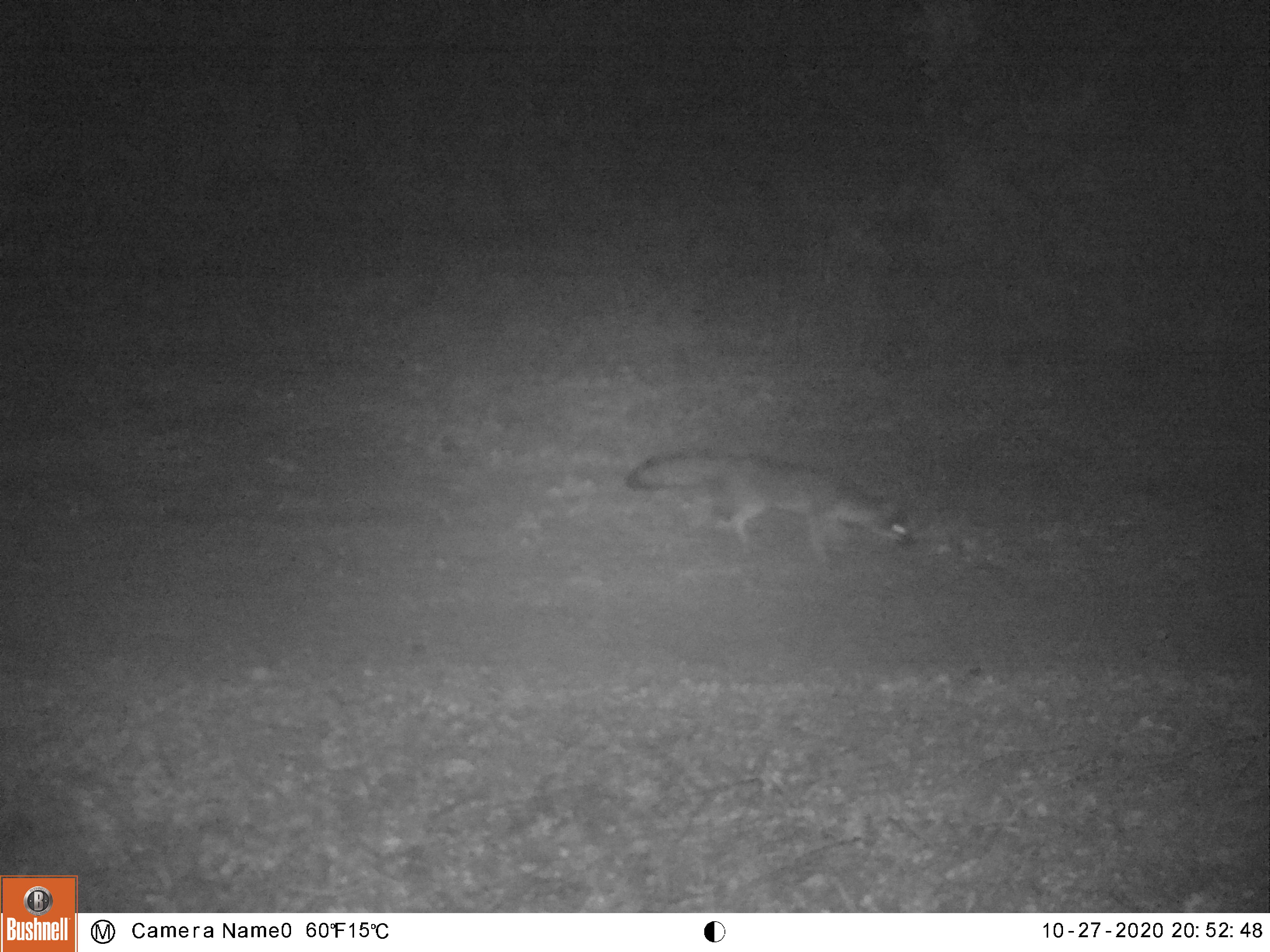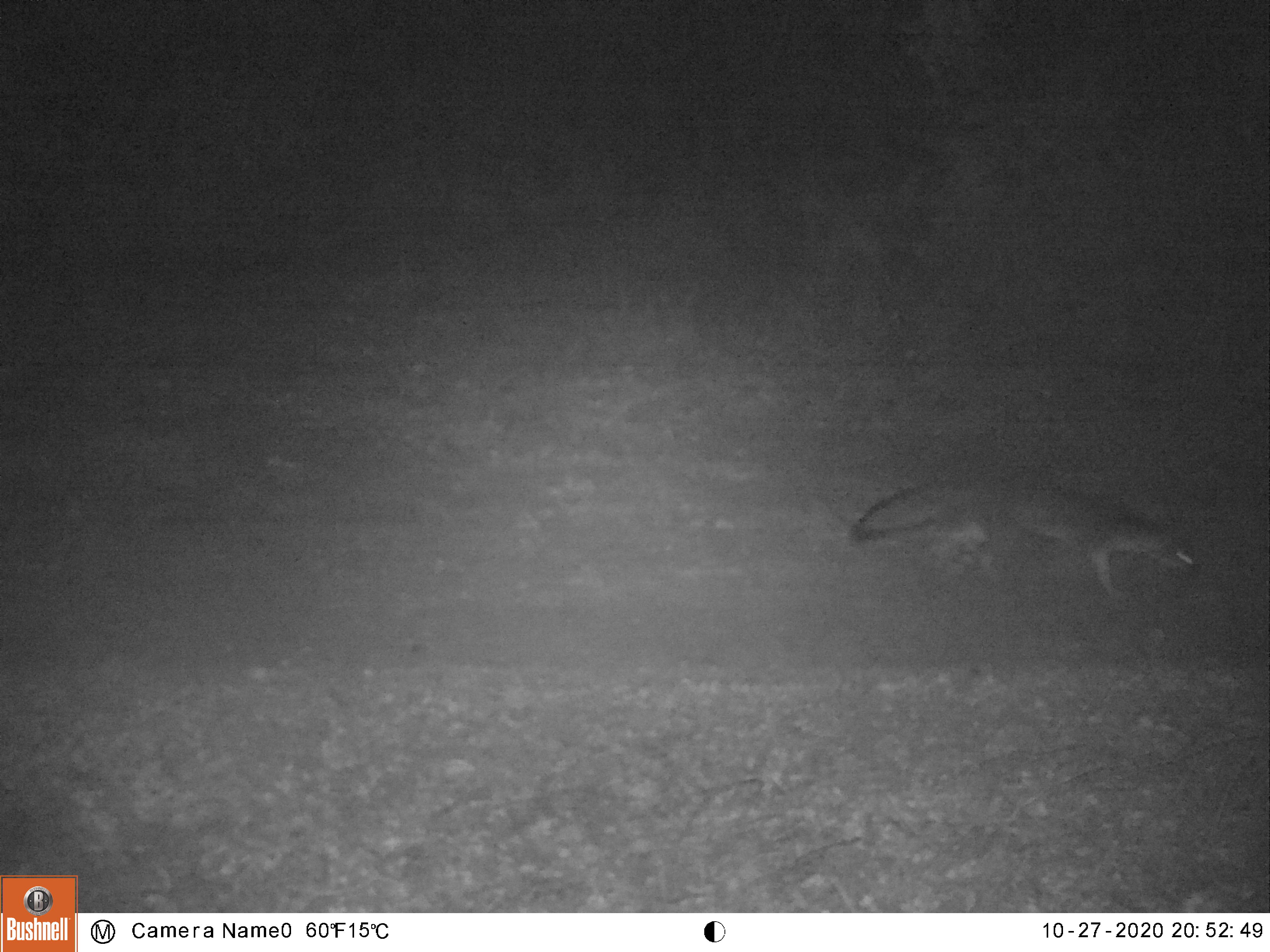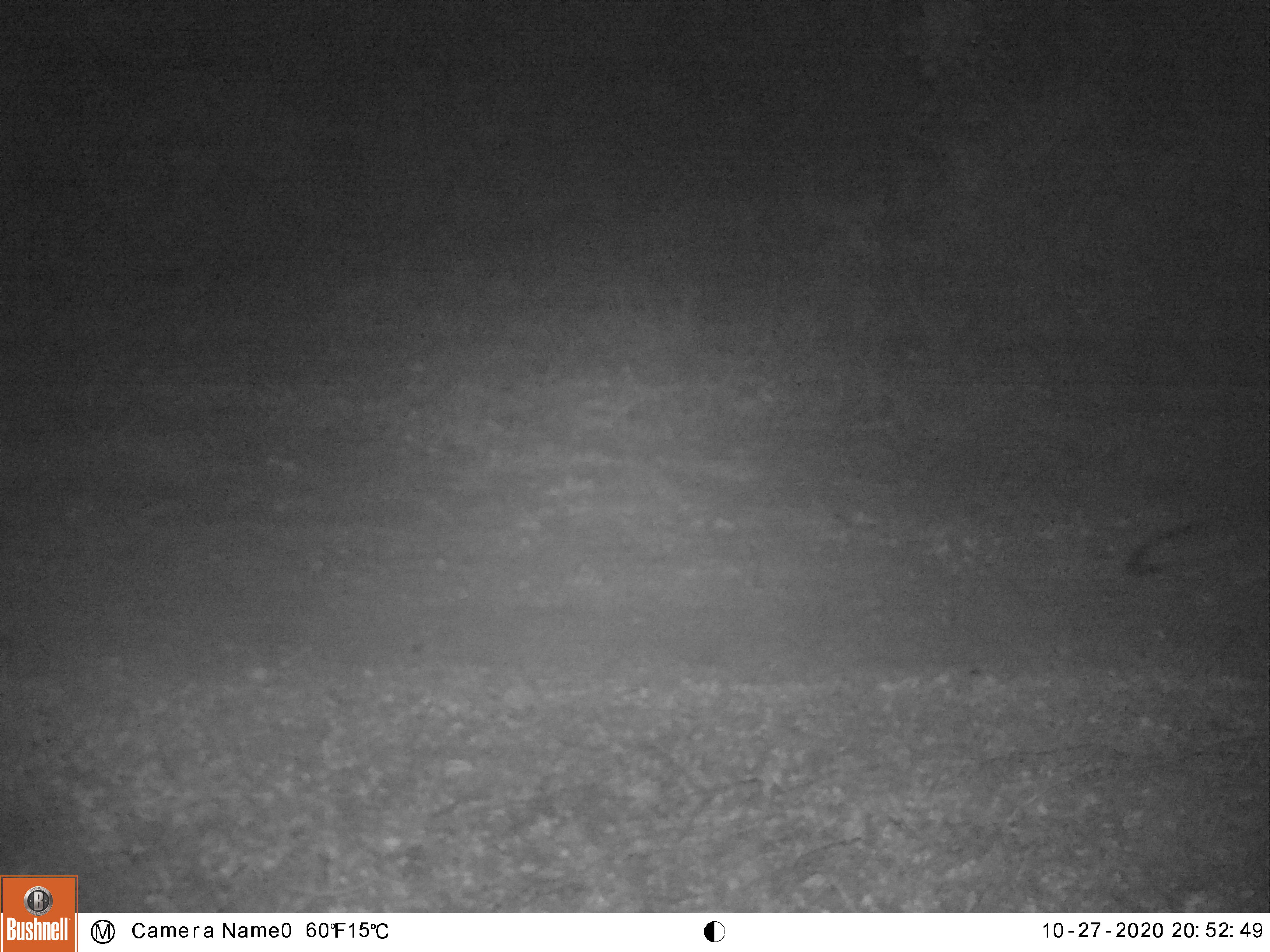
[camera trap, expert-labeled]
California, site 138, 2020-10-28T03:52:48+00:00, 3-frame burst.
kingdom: Animalia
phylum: Chordata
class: Mammalia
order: Carnivora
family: Canidae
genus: Urocyon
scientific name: Urocyon cinereoargenteus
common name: gray fox